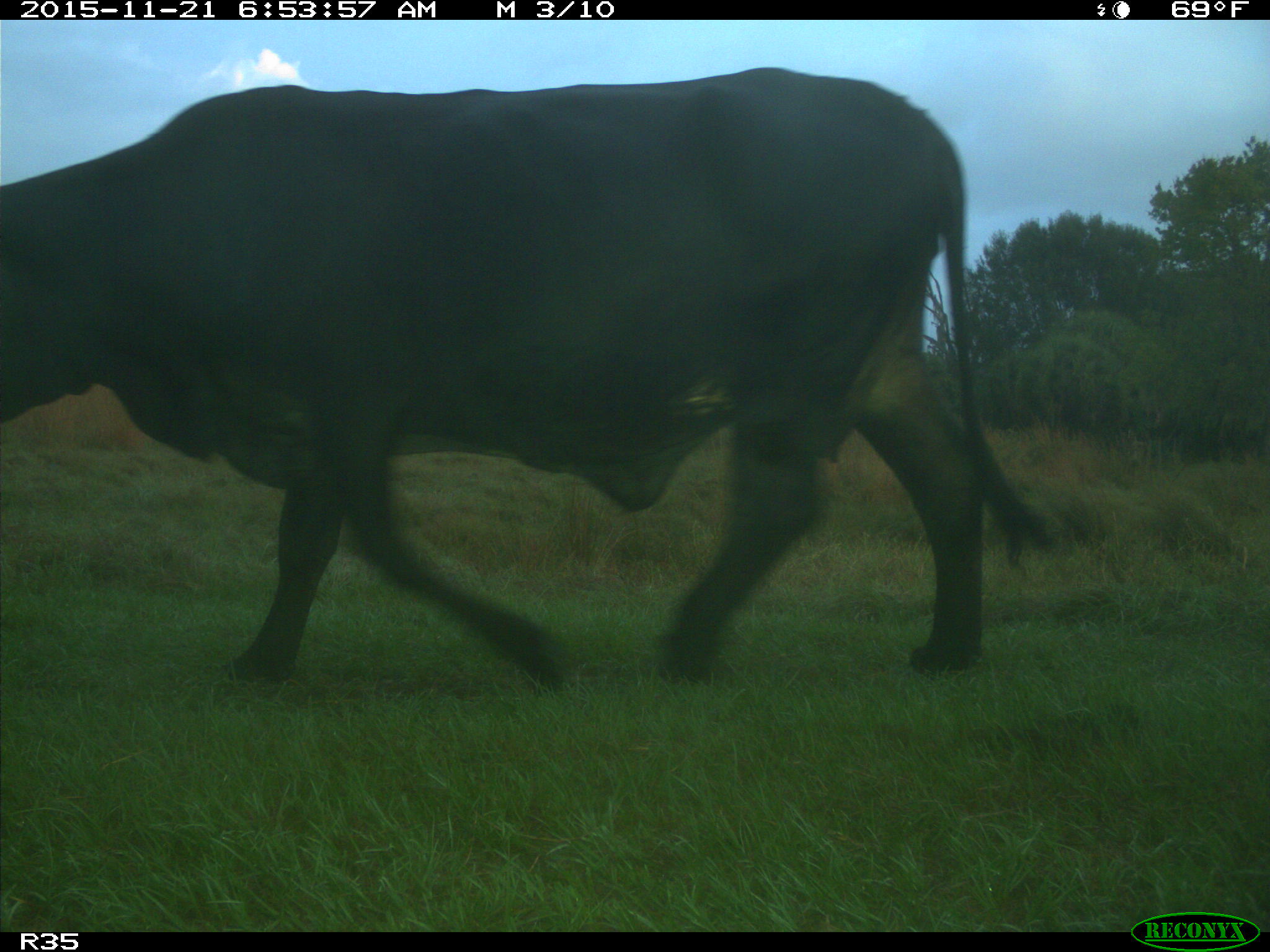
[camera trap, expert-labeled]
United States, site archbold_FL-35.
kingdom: Animalia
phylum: Chordata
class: Mammalia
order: Artiodactyla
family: Bovidae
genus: Bos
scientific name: Bos taurus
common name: domestic cow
Bos taurus (domestic cow).